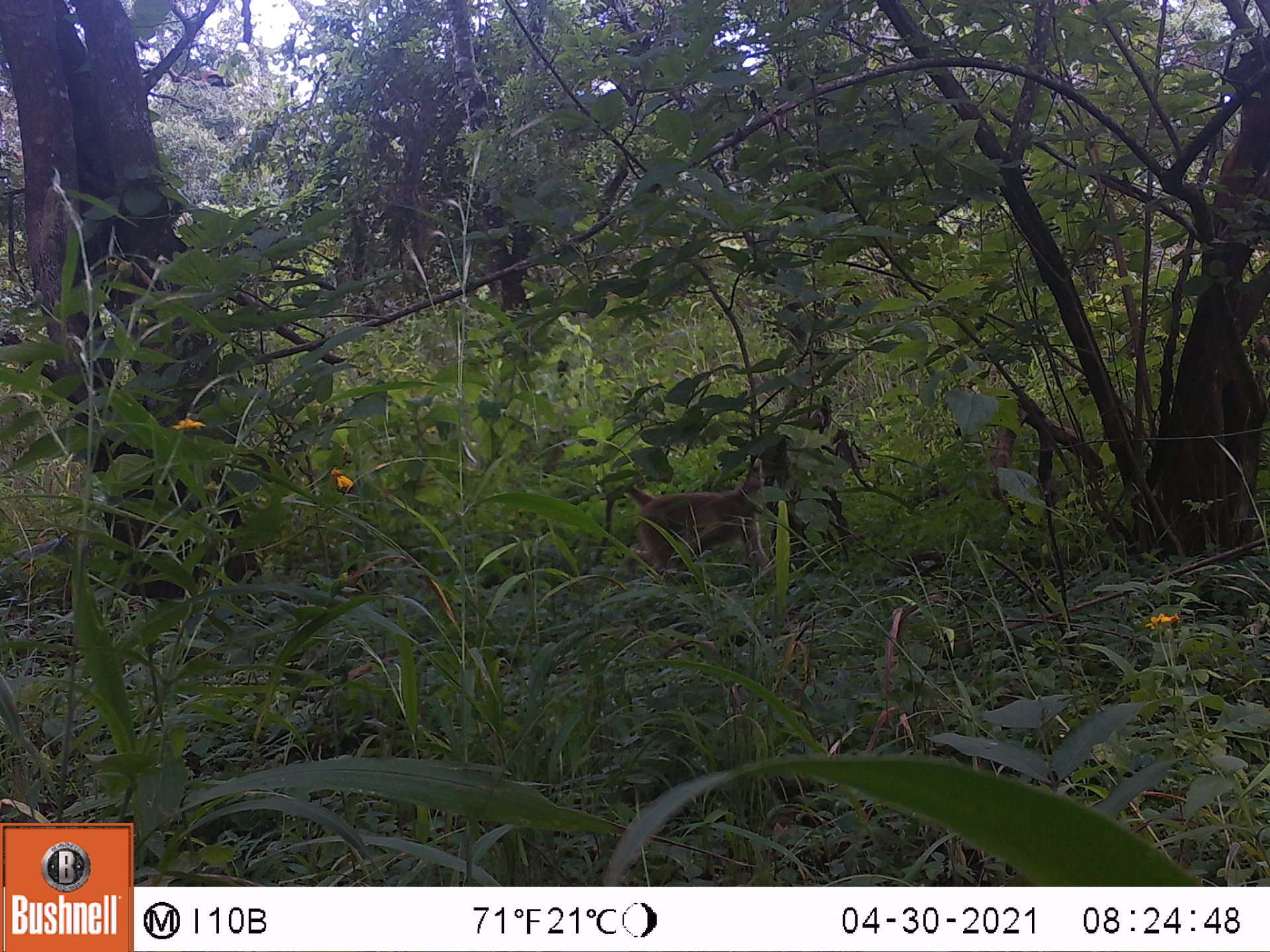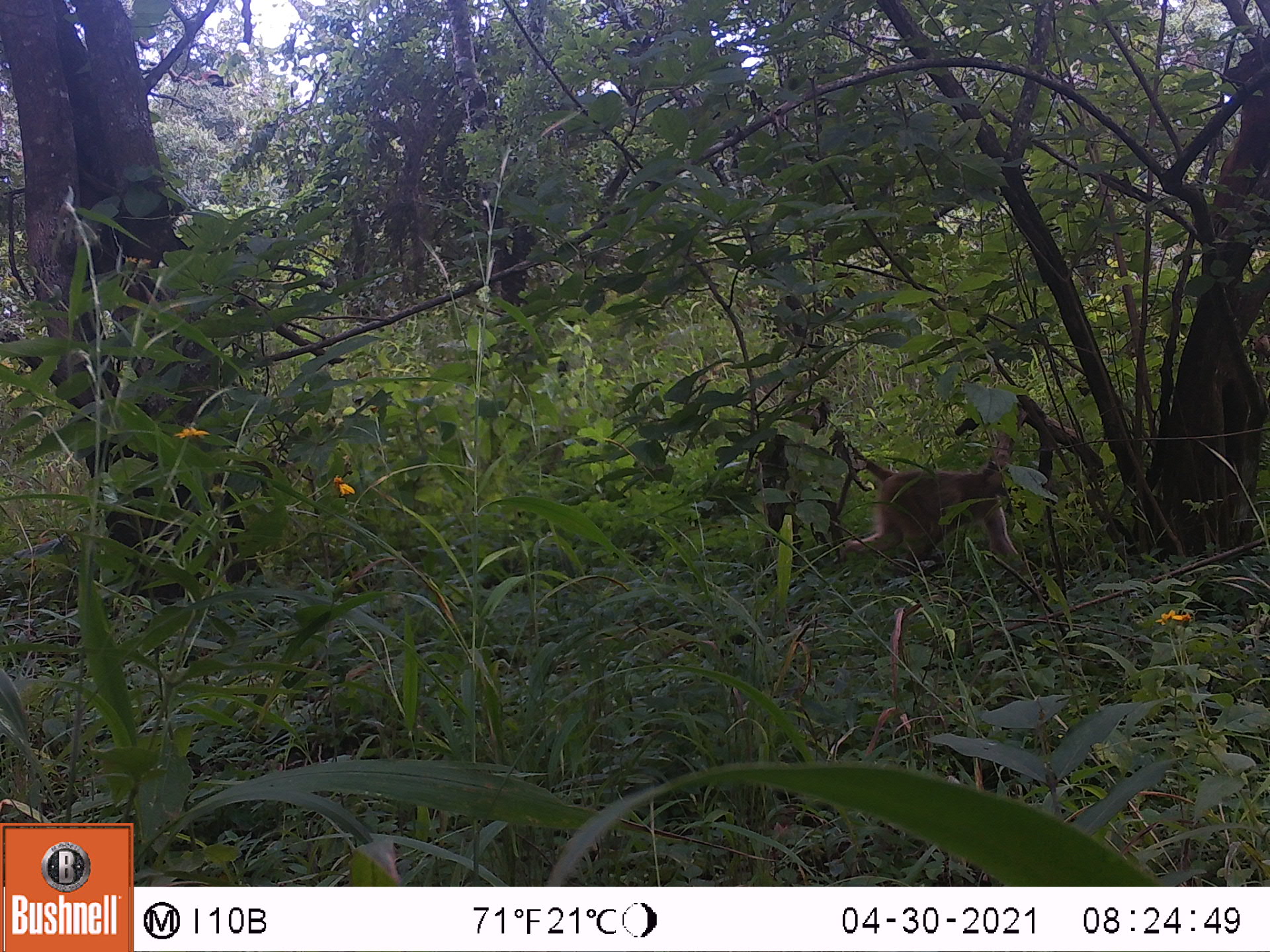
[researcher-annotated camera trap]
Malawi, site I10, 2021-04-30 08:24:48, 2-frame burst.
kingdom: Animalia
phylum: Chordata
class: Mammalia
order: Primates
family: Cercopithecidae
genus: Papio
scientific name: Papio cynocephalus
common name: yellow baboon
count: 1